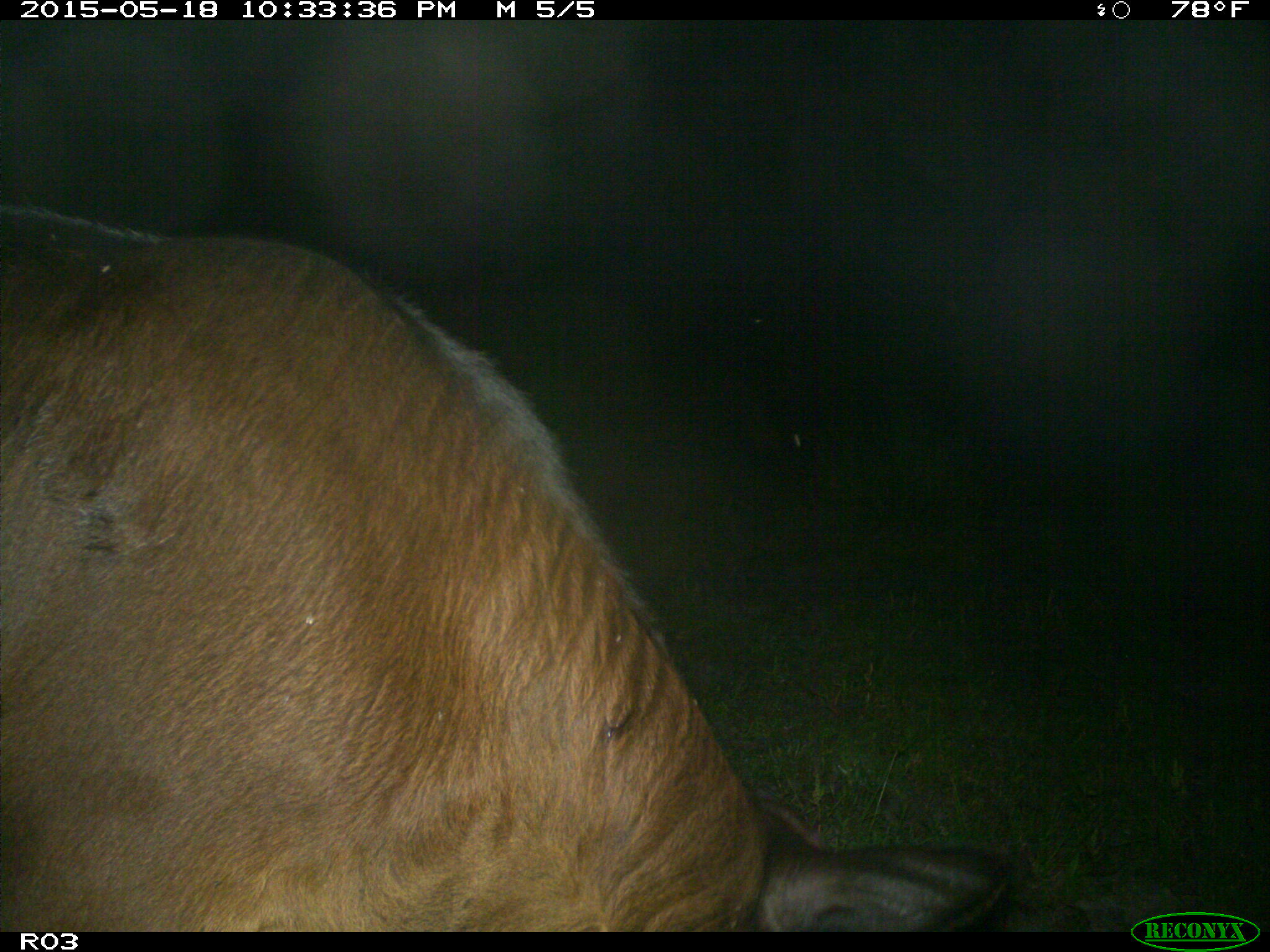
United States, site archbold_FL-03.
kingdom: Animalia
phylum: Chordata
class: Mammalia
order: Artiodactyla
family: Bovidae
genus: Bos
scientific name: Bos taurus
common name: domestic cow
Bos taurus (domestic cow).